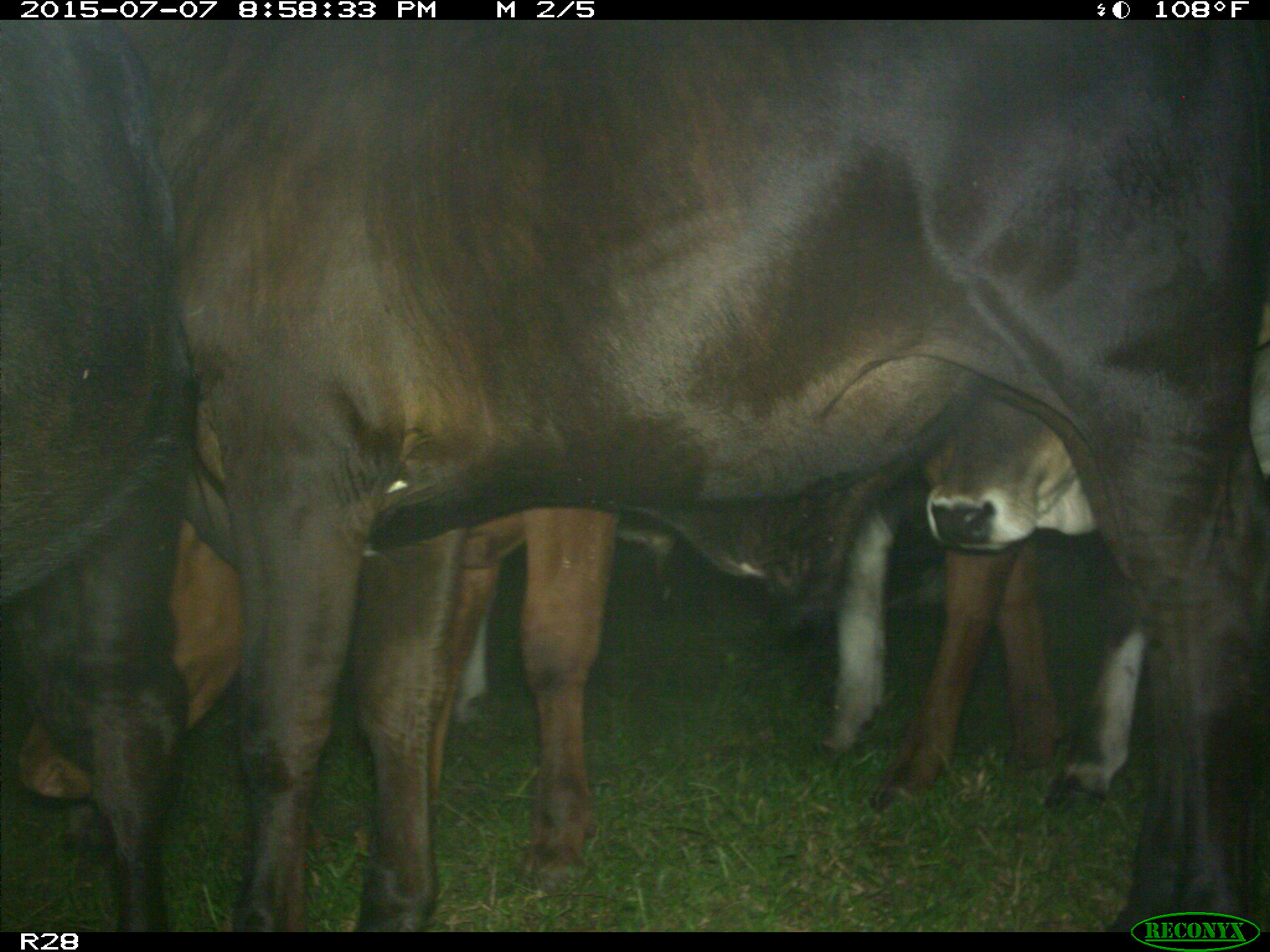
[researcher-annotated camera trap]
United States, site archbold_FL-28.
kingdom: Animalia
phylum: Chordata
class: Mammalia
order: Artiodactyla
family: Bovidae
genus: Bos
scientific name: Bos taurus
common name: domestic cow